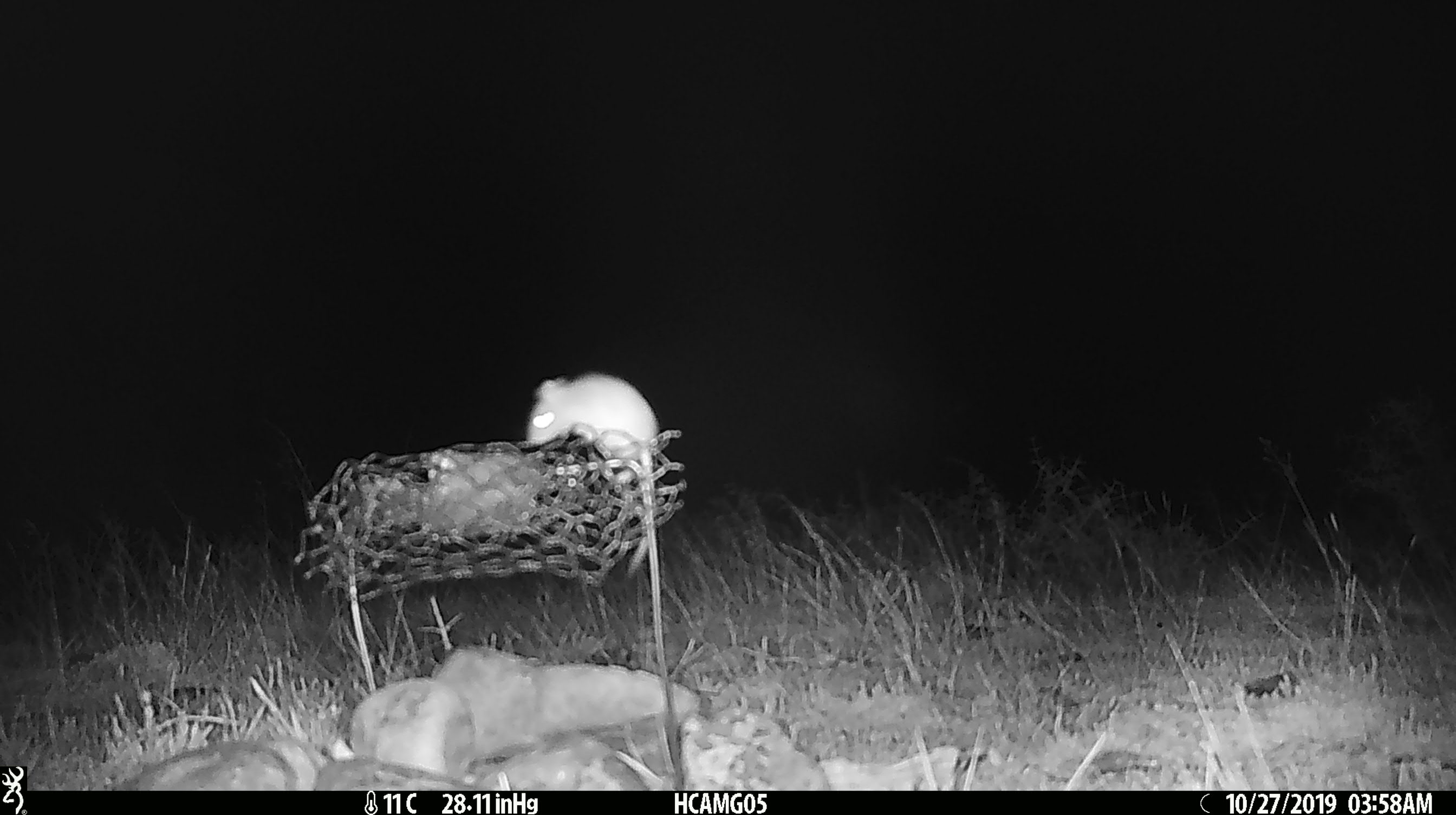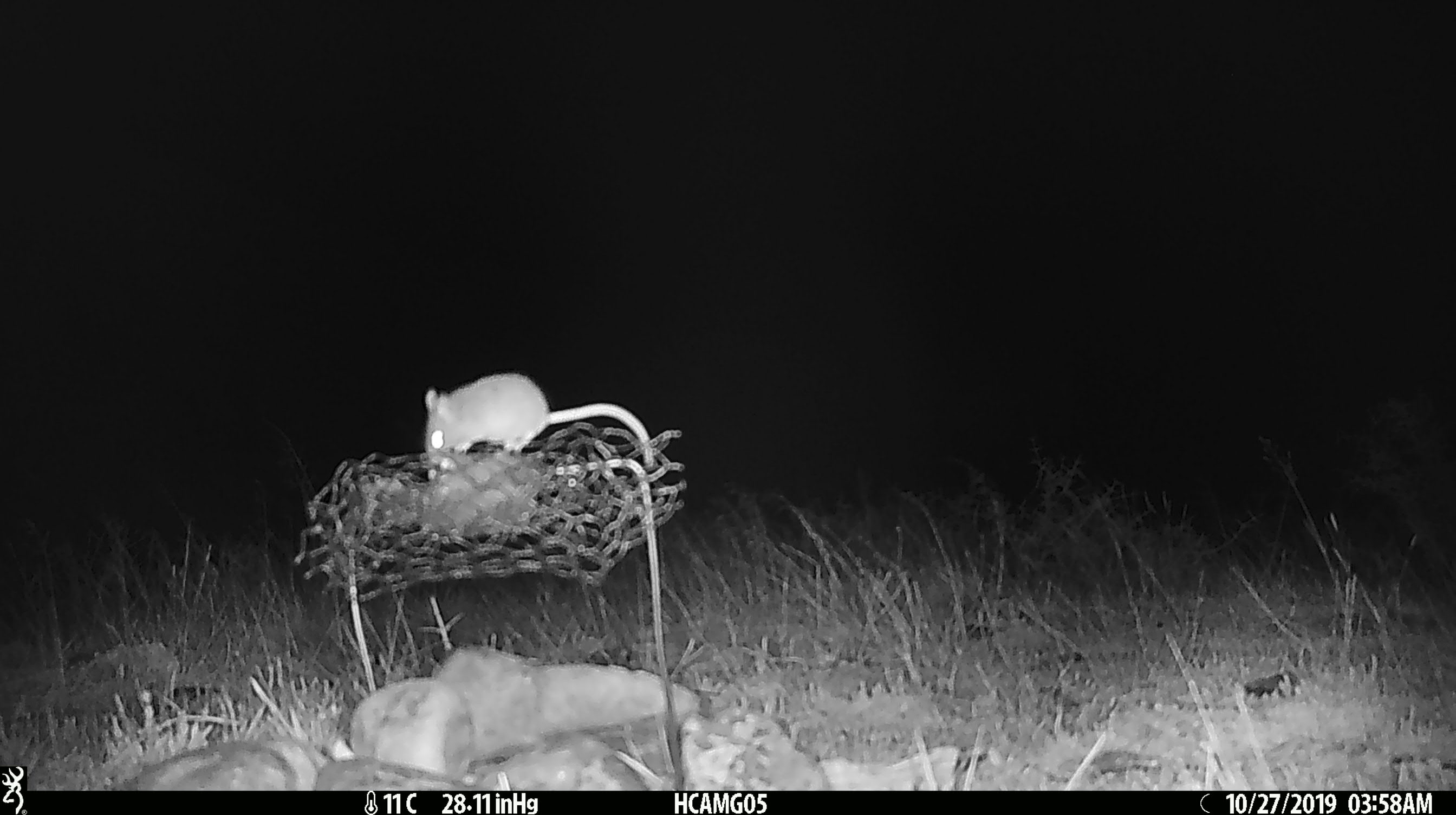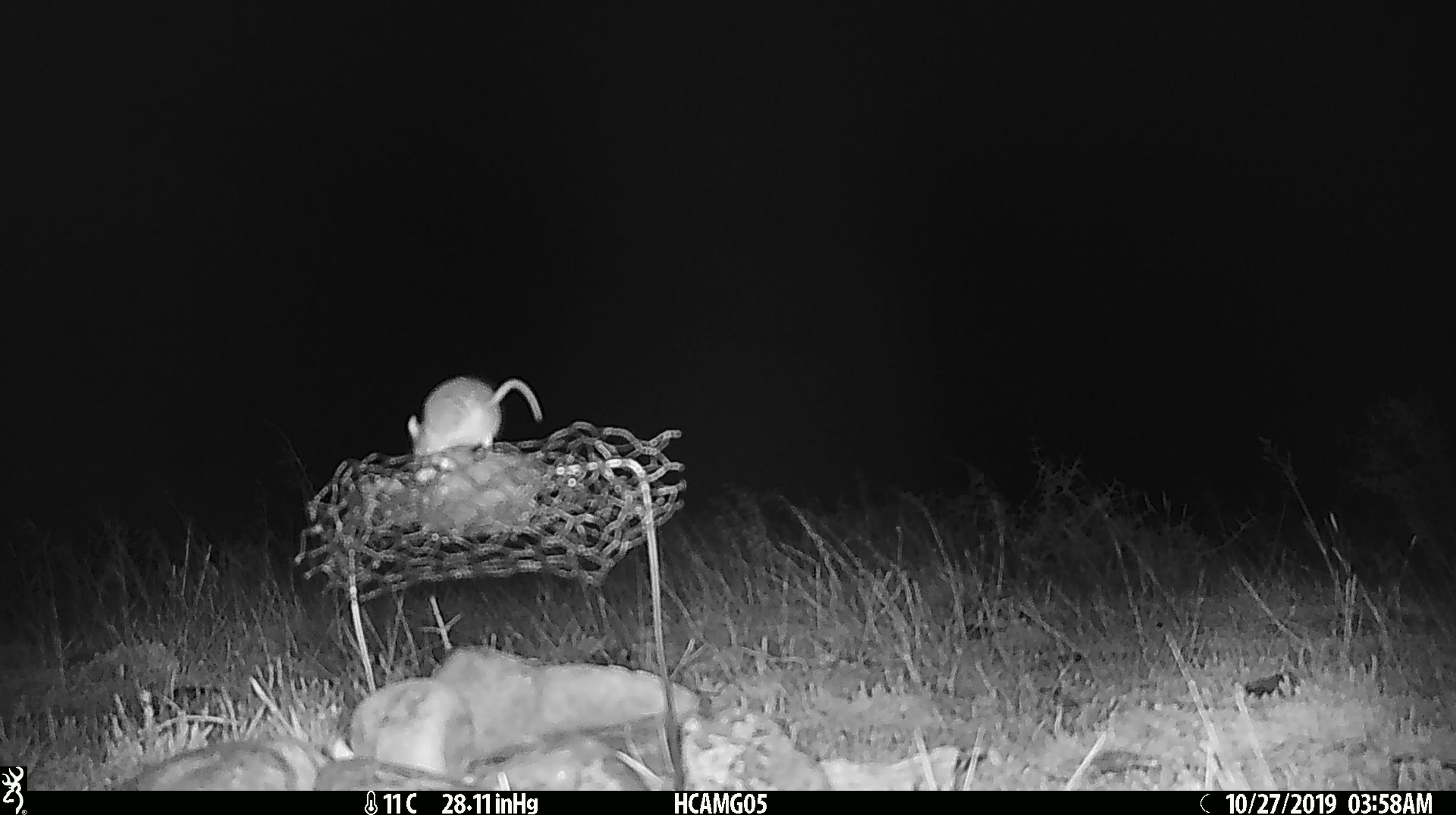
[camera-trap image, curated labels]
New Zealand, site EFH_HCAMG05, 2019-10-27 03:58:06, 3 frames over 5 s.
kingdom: Animalia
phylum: Chordata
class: Mammalia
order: Rodentia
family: Muridae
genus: Mus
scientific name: Mus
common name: mouse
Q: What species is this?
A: Mouse (Mus).